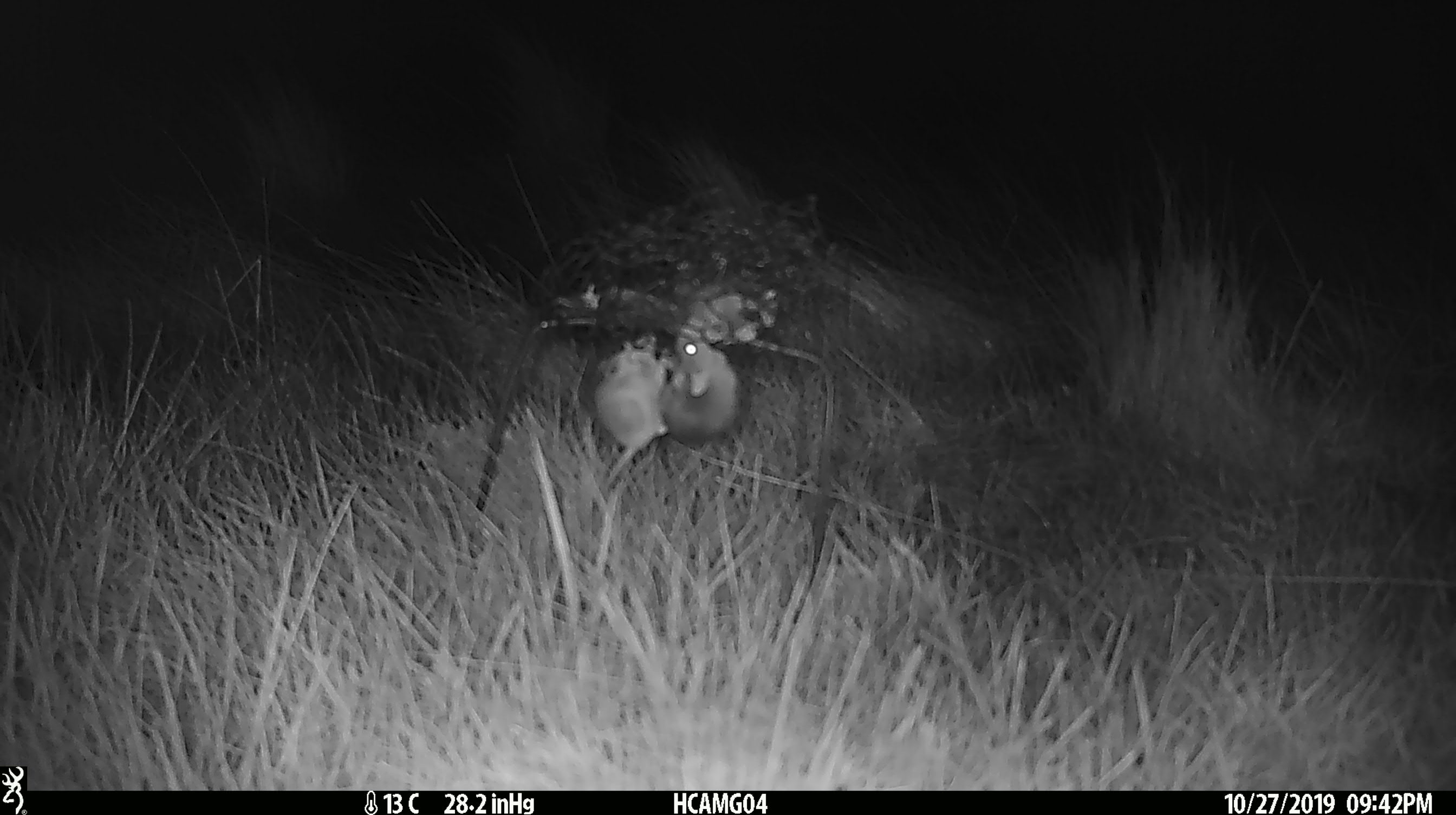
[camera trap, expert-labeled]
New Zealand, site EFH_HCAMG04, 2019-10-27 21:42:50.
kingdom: Animalia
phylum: Chordata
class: Mammalia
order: Rodentia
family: Muridae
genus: Mus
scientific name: Mus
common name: mouse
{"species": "mouse (Mus)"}